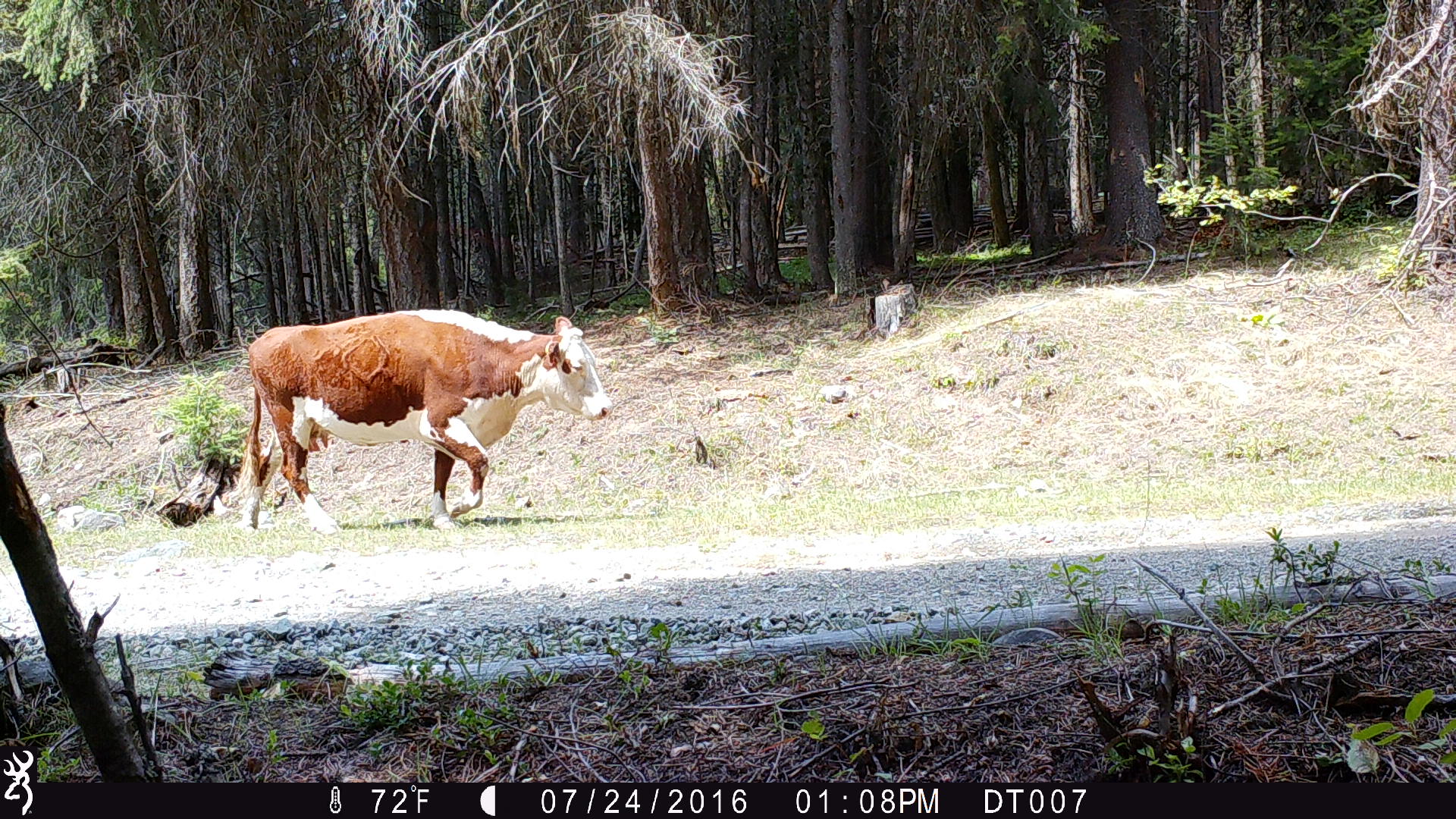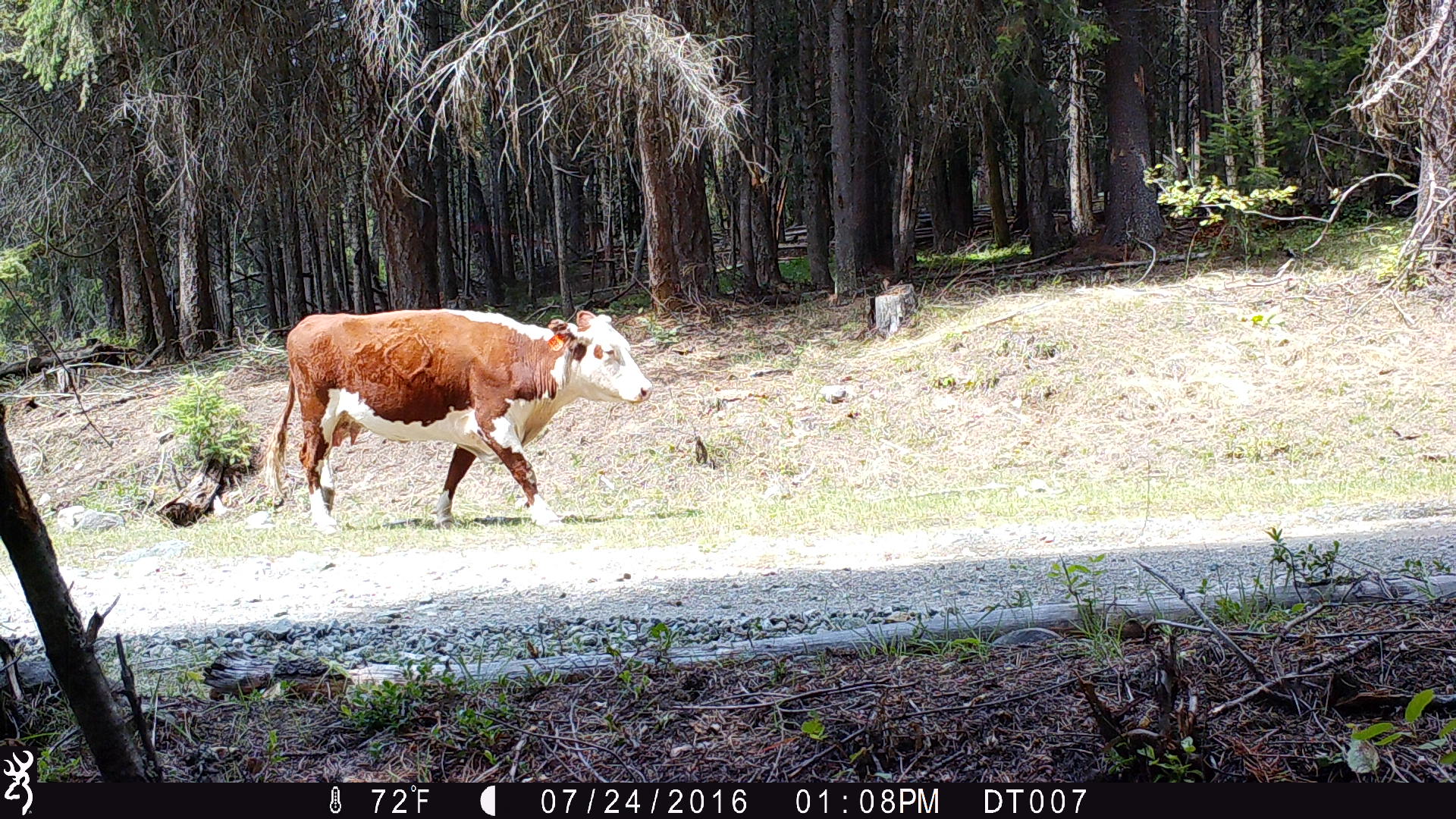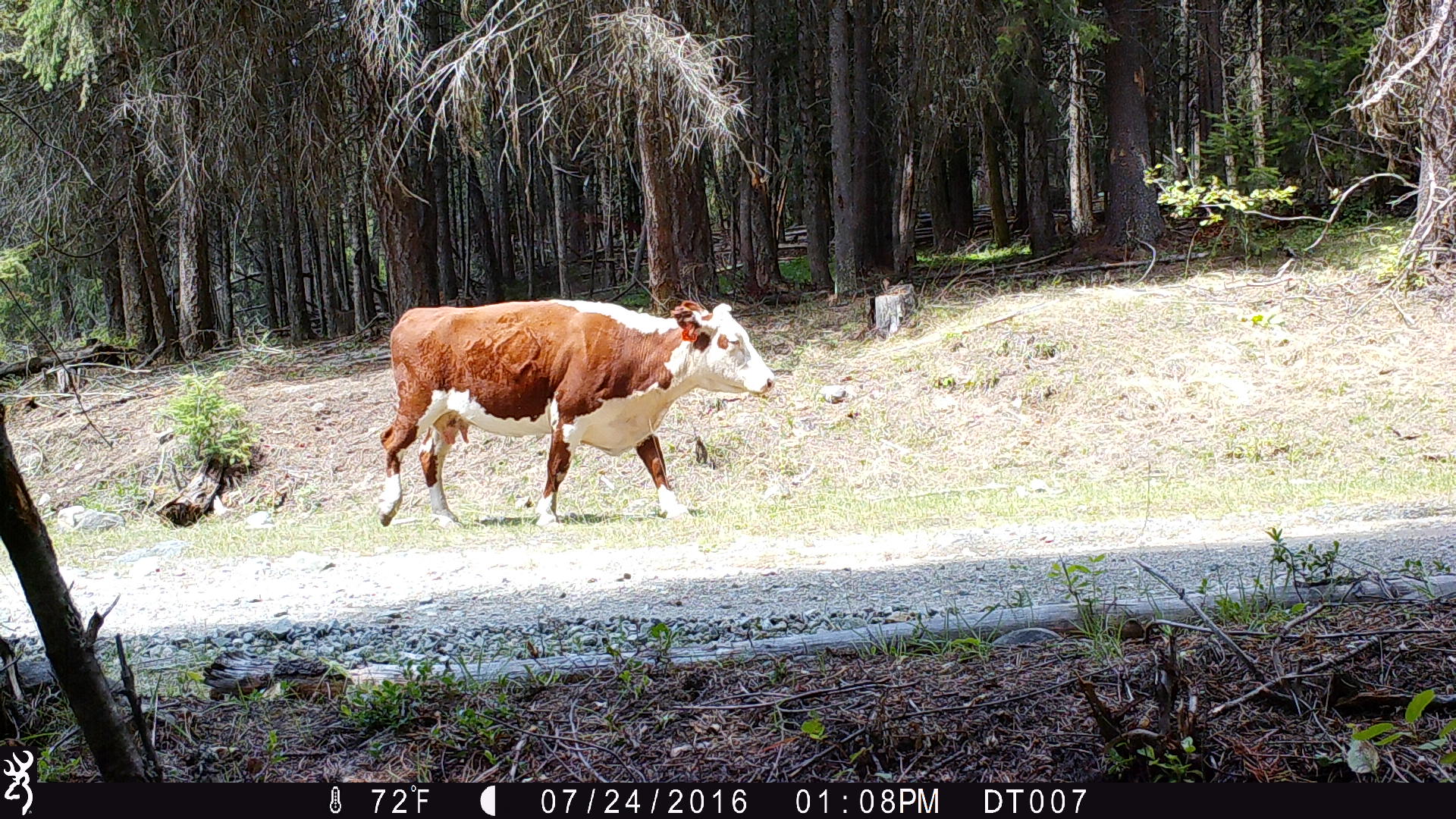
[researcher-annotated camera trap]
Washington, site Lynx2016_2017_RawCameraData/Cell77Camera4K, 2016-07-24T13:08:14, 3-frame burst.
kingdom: Animalia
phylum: Chordata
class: Mammalia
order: Artiodactyla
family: Bovidae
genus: Bos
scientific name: Bos taurus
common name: domestic cattle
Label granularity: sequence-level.